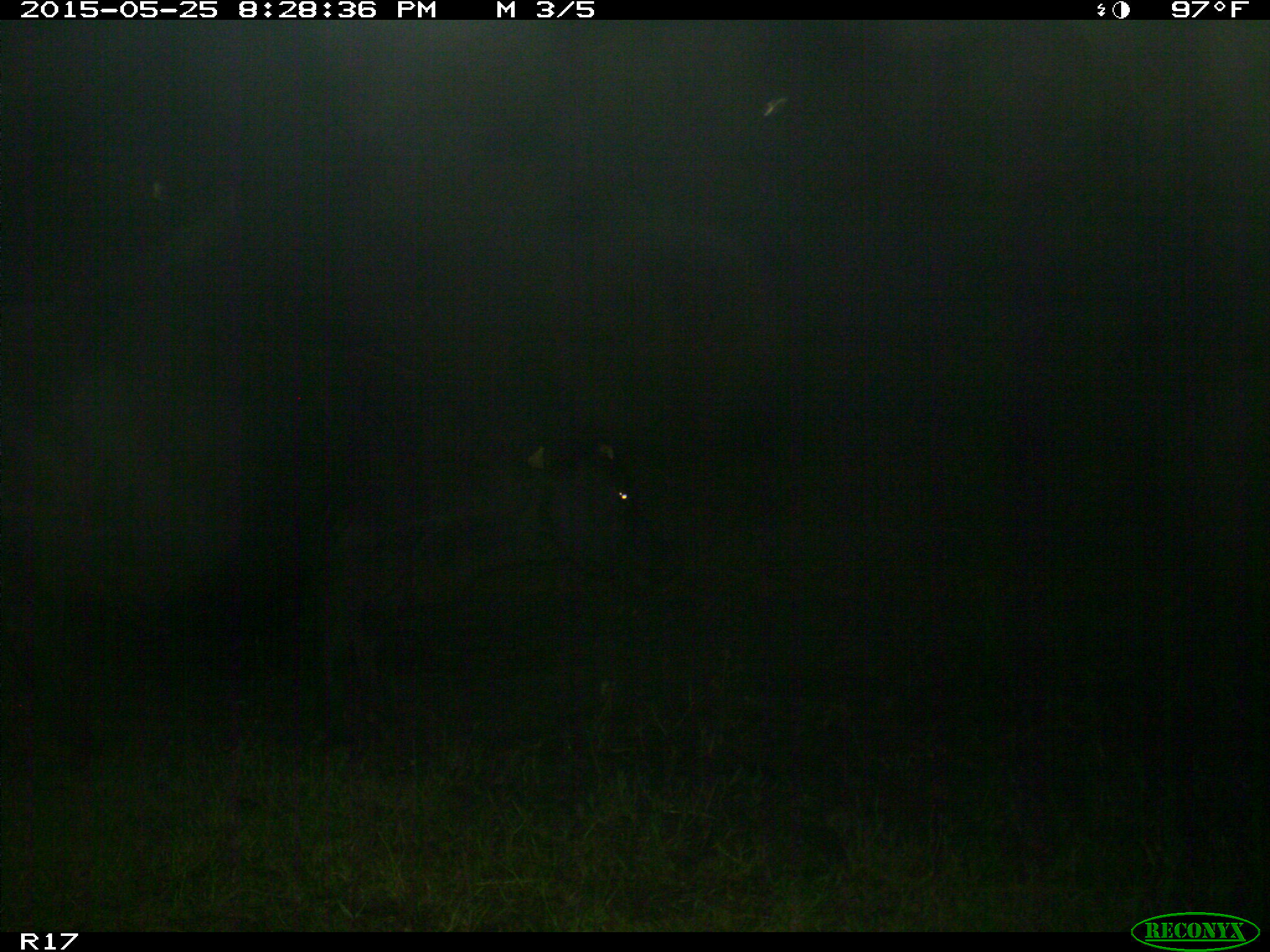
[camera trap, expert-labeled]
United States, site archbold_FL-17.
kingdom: Animalia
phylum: Chordata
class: Mammalia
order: Artiodactyla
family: Bovidae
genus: Bos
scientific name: Bos taurus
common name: domestic cow